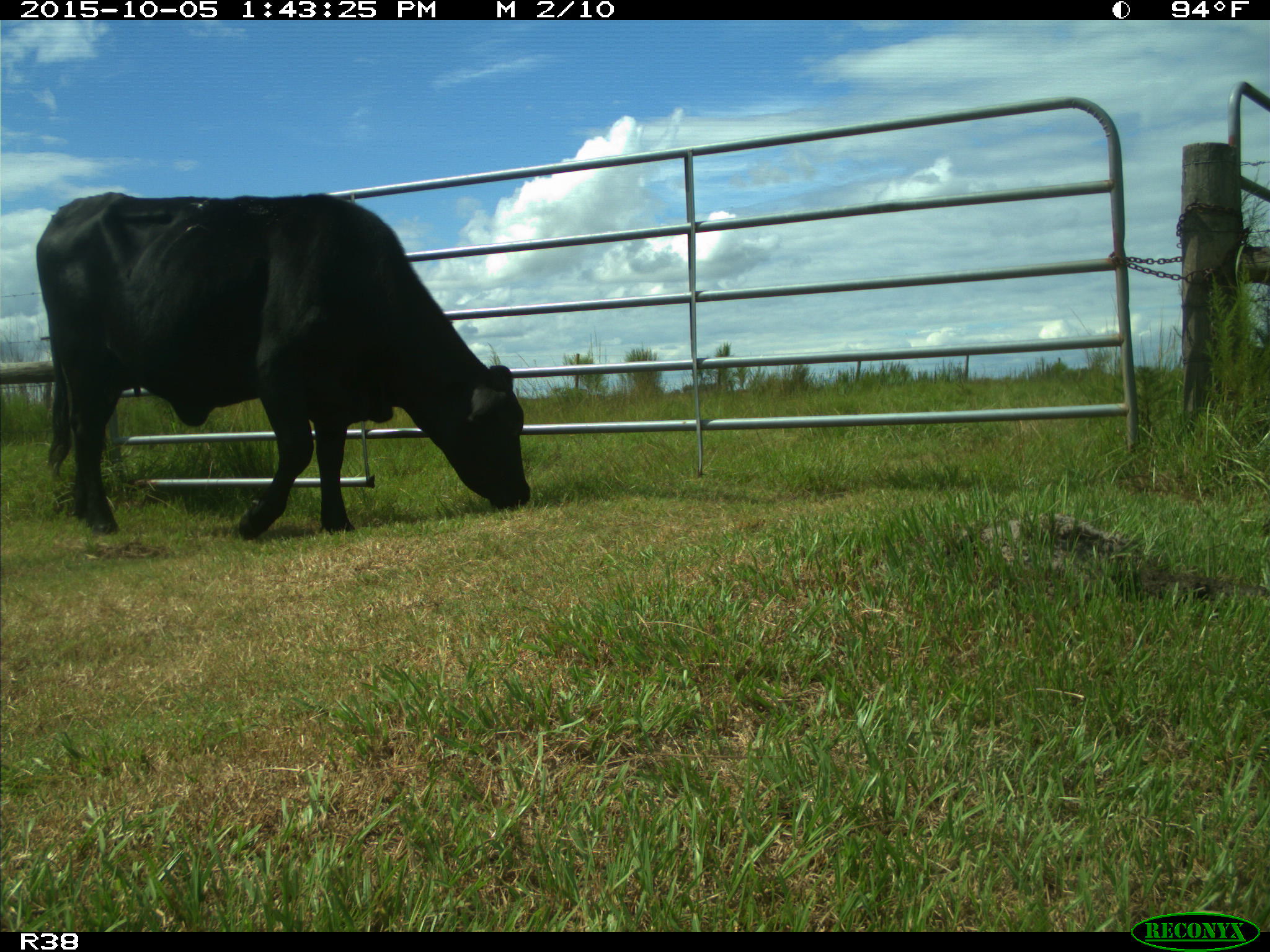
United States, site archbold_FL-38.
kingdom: Animalia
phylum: Chordata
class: Mammalia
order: Artiodactyla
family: Bovidae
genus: Bos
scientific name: Bos taurus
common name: domestic cow